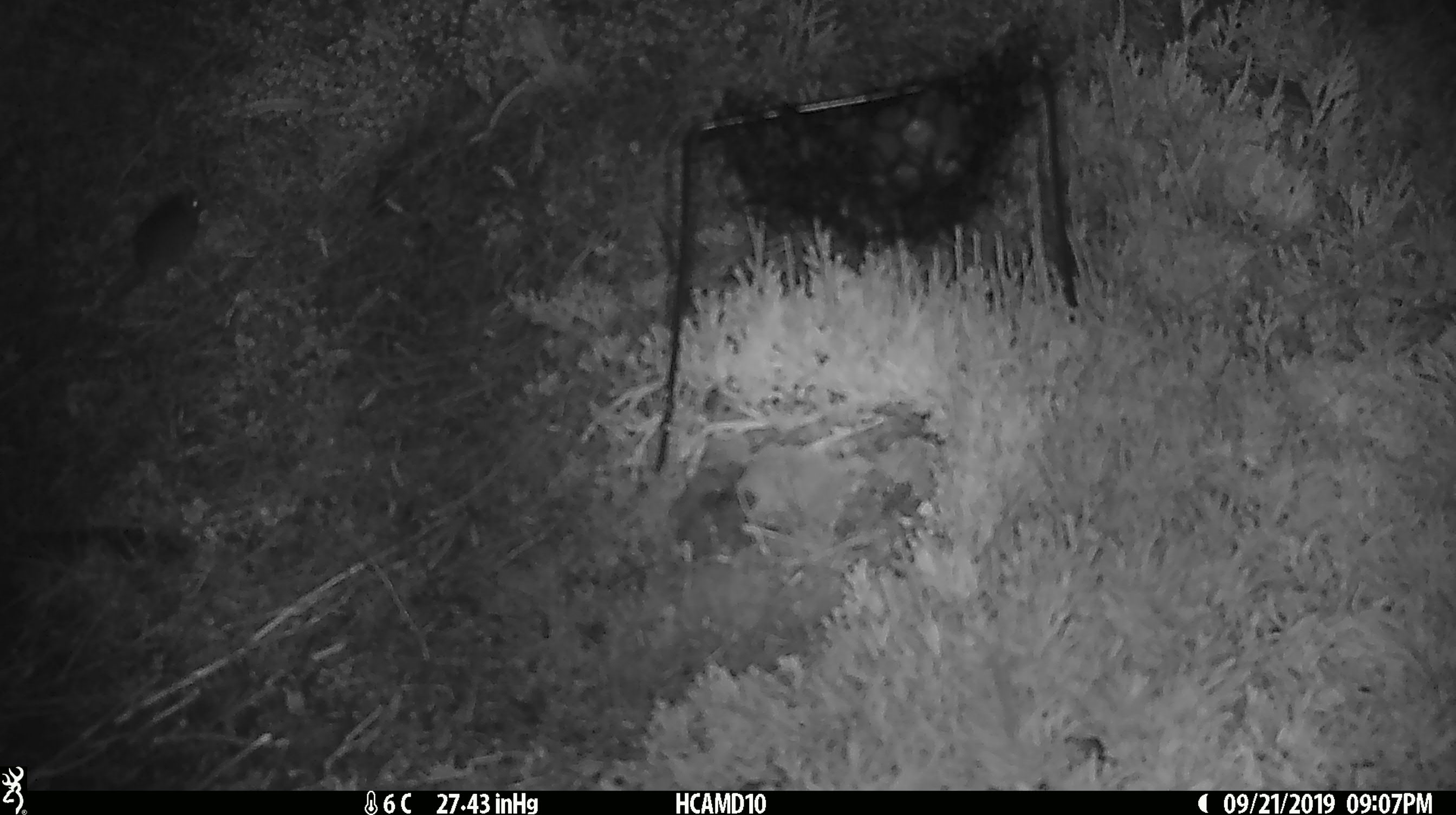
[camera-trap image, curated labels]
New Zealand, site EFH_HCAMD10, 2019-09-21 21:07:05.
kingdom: Animalia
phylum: Chordata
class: Mammalia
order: Rodentia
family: Muridae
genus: Mus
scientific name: Mus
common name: mouse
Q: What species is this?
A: Mouse (Mus).